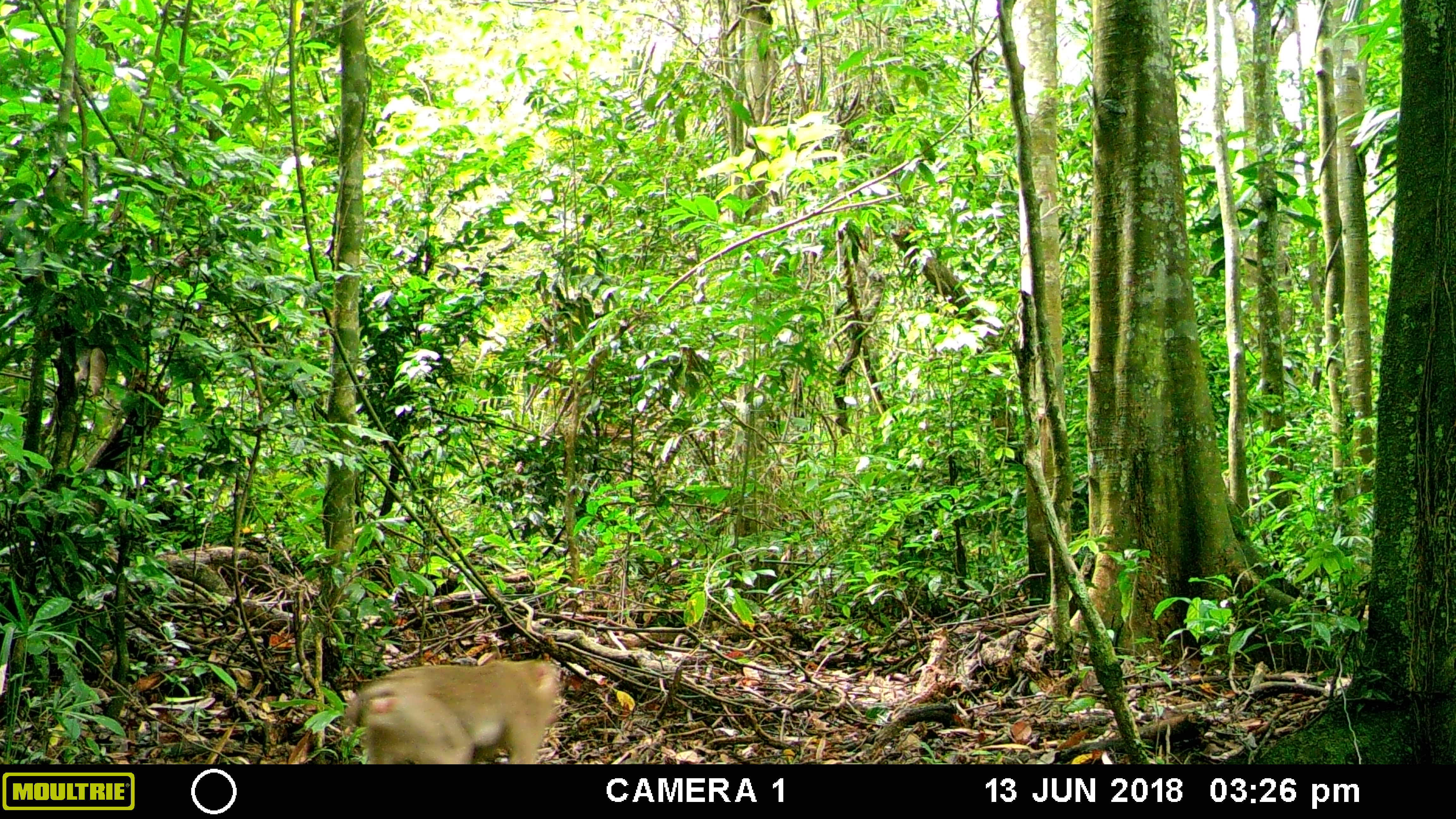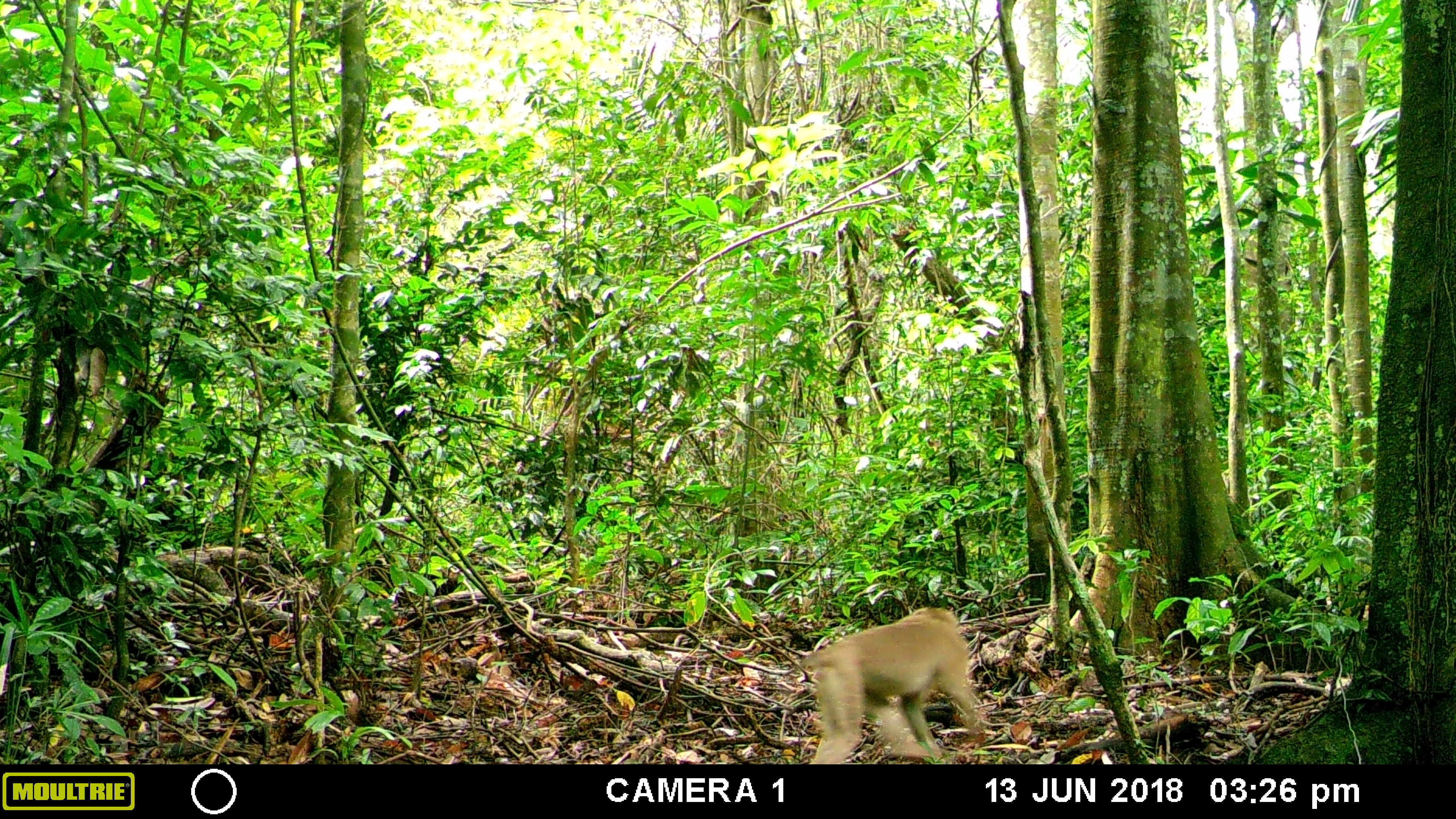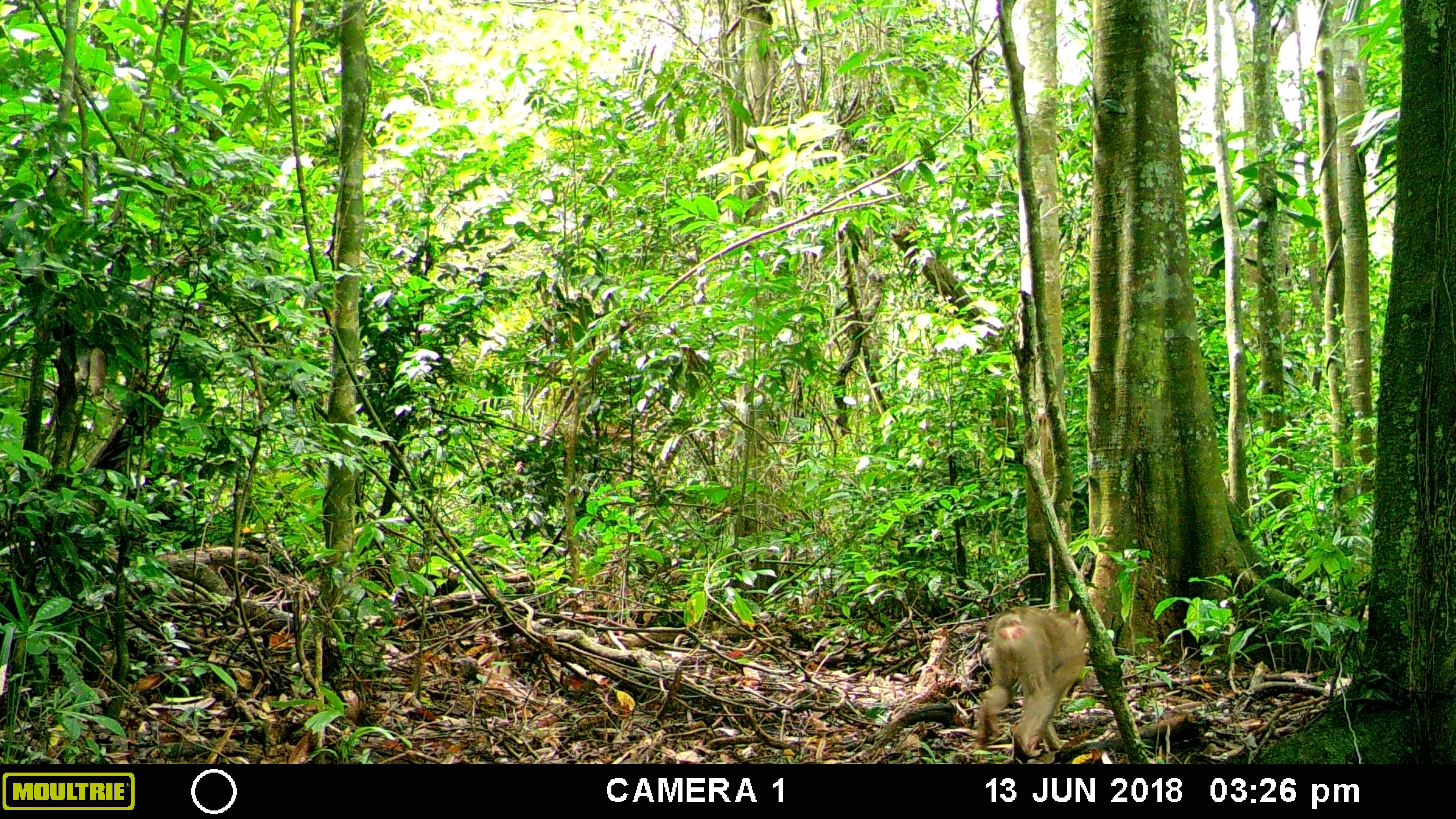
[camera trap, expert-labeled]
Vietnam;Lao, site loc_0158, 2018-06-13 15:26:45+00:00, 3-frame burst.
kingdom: Animalia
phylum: Chordata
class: Mammalia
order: Primates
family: Cercopithecidae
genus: Macaca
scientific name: Macaca nemestrina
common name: pig-tailed macaque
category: pig tailed macaque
Pig tailed macaque (pig-tailed macaque) (Macaca nemestrina). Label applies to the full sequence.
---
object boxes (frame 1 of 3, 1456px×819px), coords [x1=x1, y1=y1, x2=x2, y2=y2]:
pig tailed macaque: [x1=343, y1=658, x2=560, y2=764]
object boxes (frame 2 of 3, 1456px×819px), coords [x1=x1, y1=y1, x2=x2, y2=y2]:
pig tailed macaque: [x1=800, y1=607, x2=987, y2=764]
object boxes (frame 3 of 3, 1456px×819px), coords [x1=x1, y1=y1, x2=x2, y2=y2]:
pig tailed macaque: [x1=977, y1=605, x2=1089, y2=764]